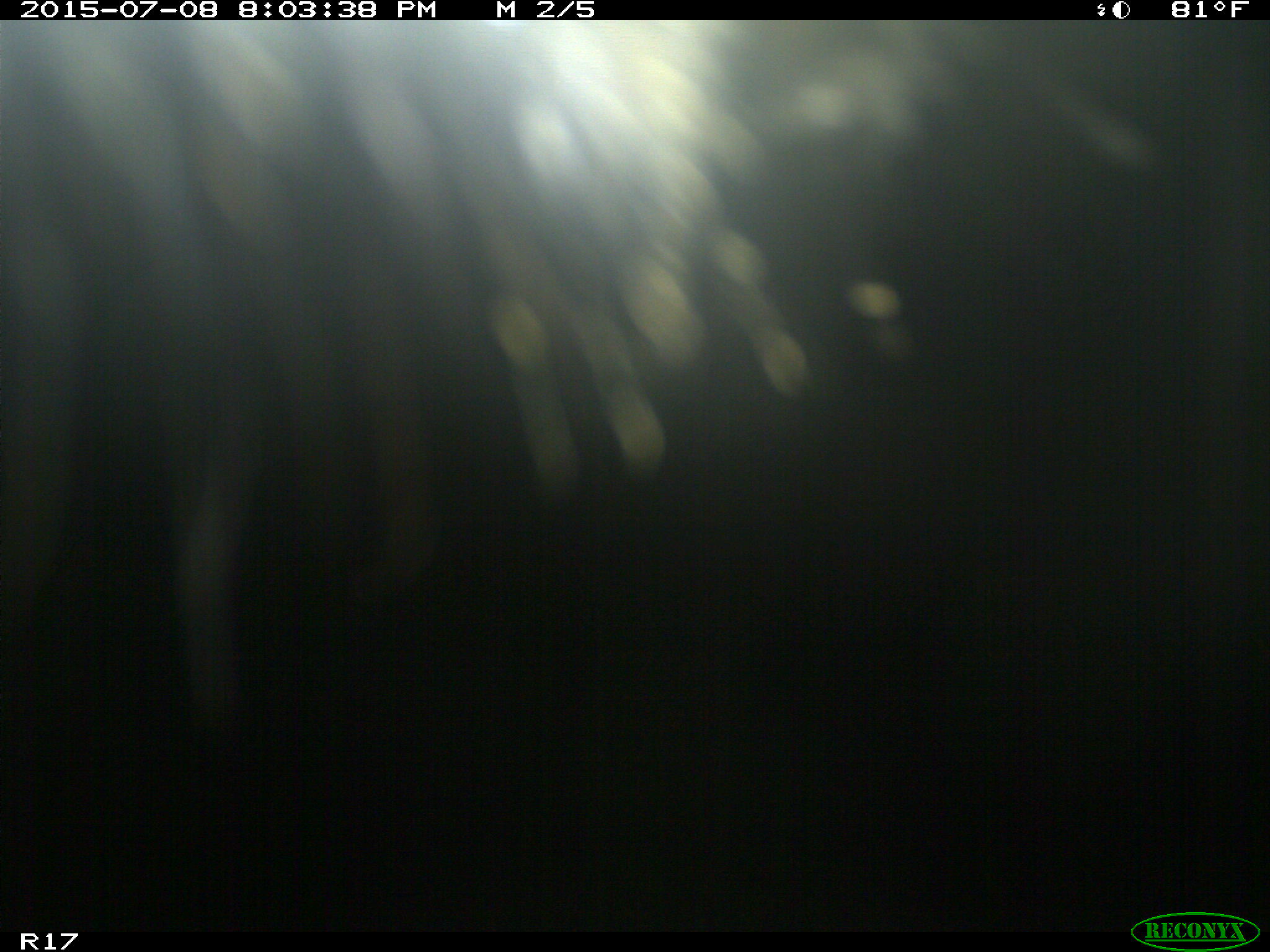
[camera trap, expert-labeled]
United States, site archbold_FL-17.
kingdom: Animalia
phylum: Chordata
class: Mammalia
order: Artiodactyla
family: Bovidae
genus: Bos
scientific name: Bos taurus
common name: domestic cow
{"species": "Bos taurus (domestic cow)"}